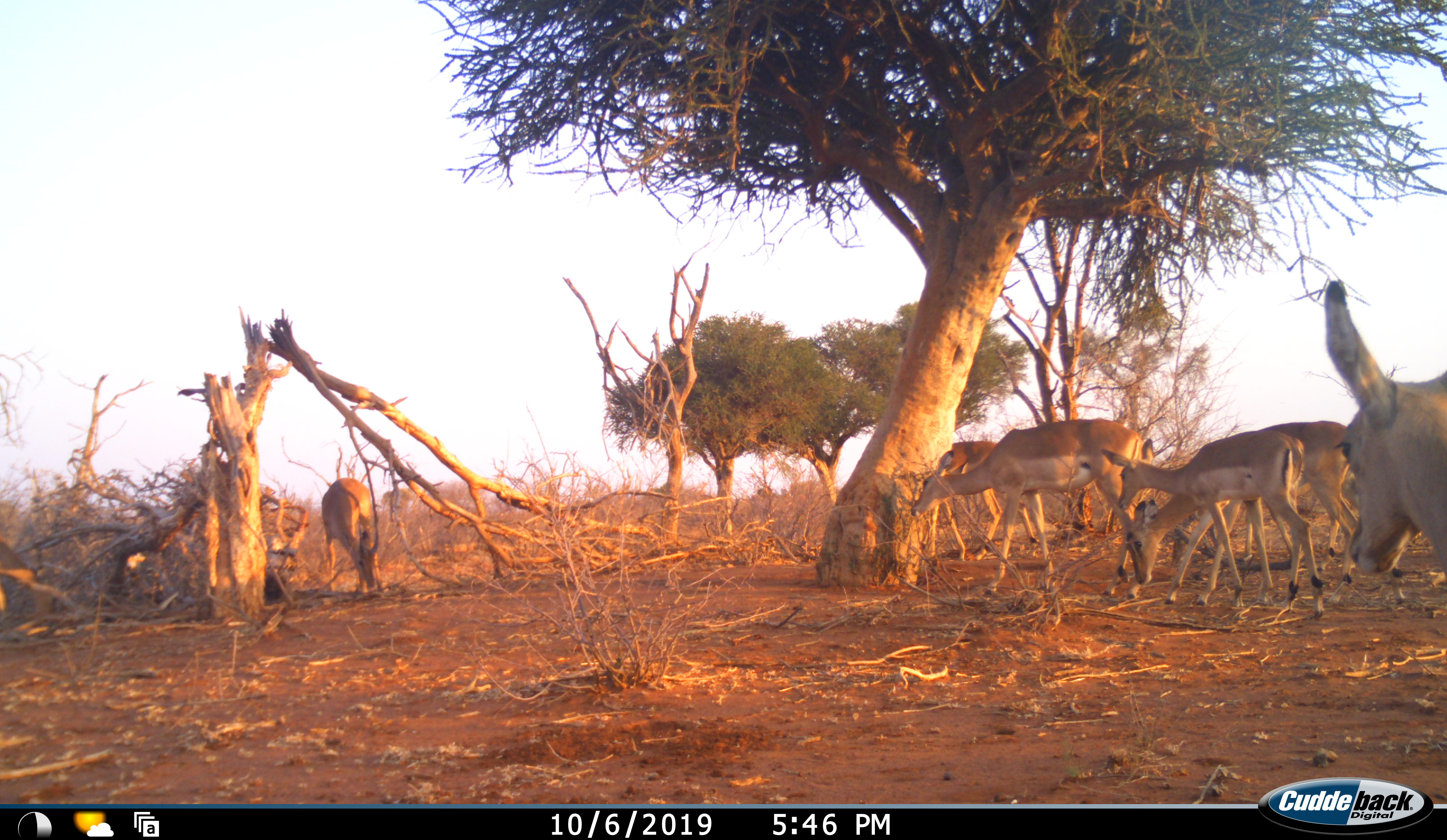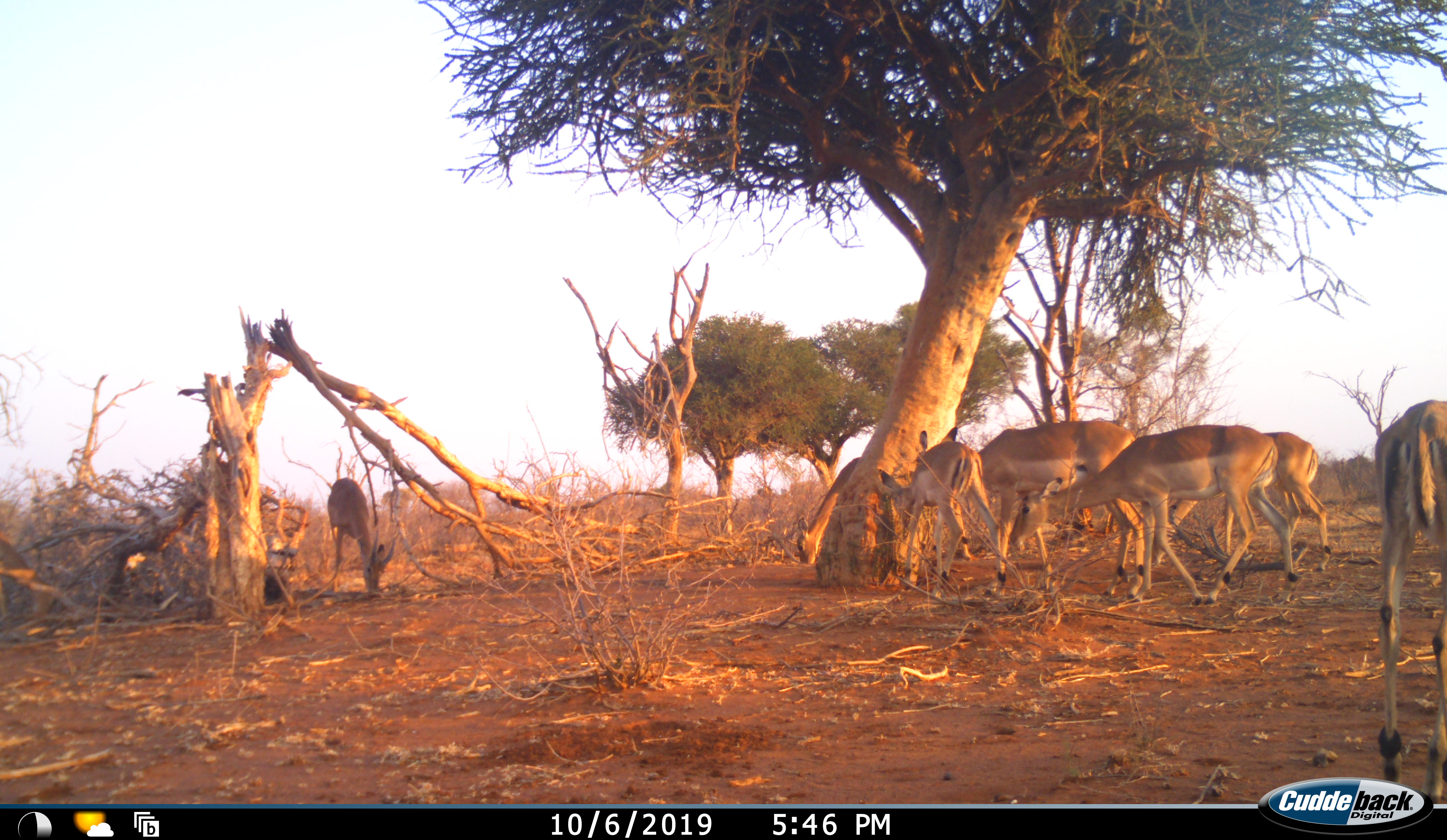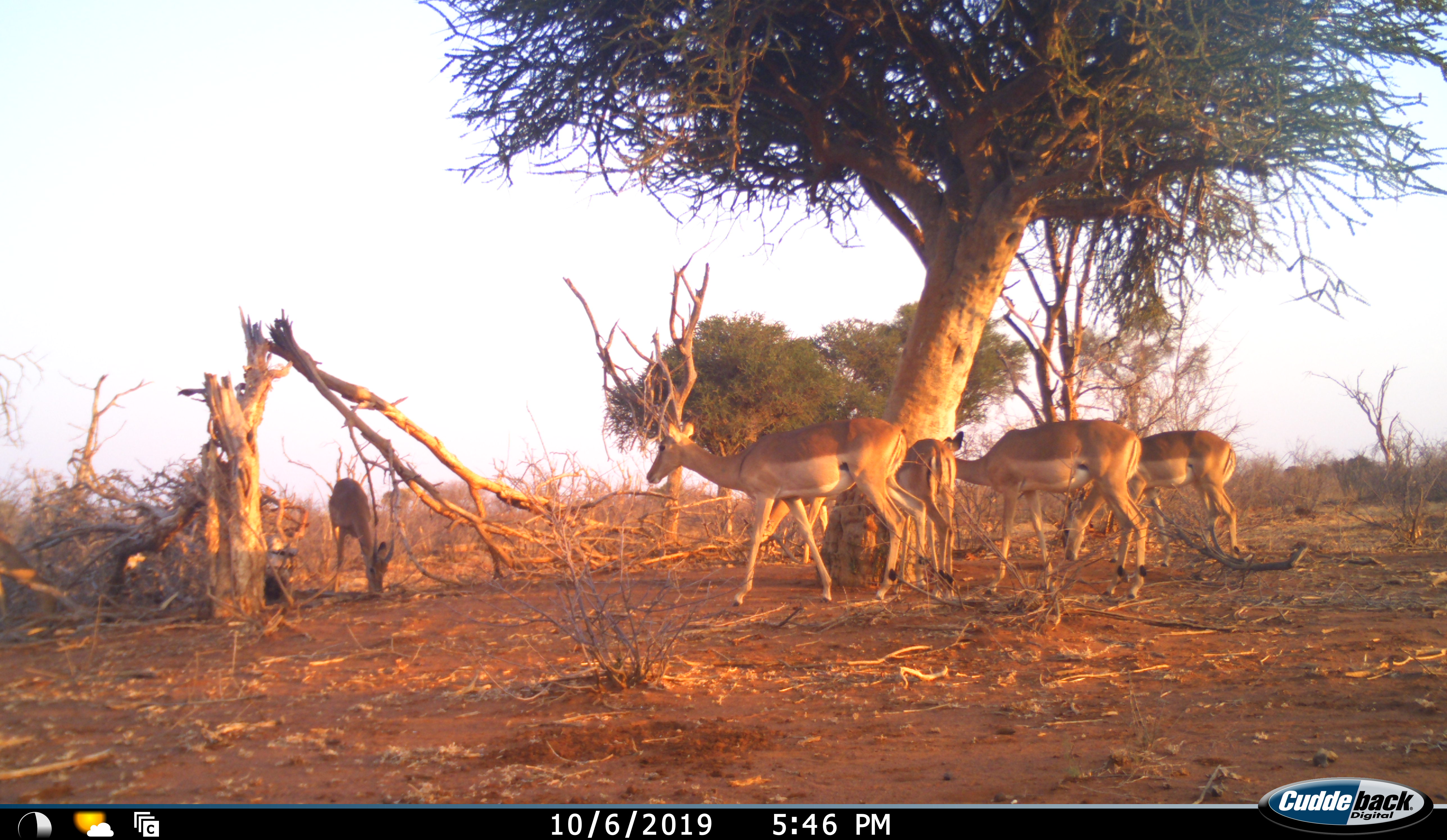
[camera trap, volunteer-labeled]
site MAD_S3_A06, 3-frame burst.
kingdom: Animalia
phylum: Chordata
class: Mammalia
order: Artiodactyla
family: Bovidae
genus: Aepyceros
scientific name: Aepyceros melampus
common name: impala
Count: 7.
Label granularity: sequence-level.